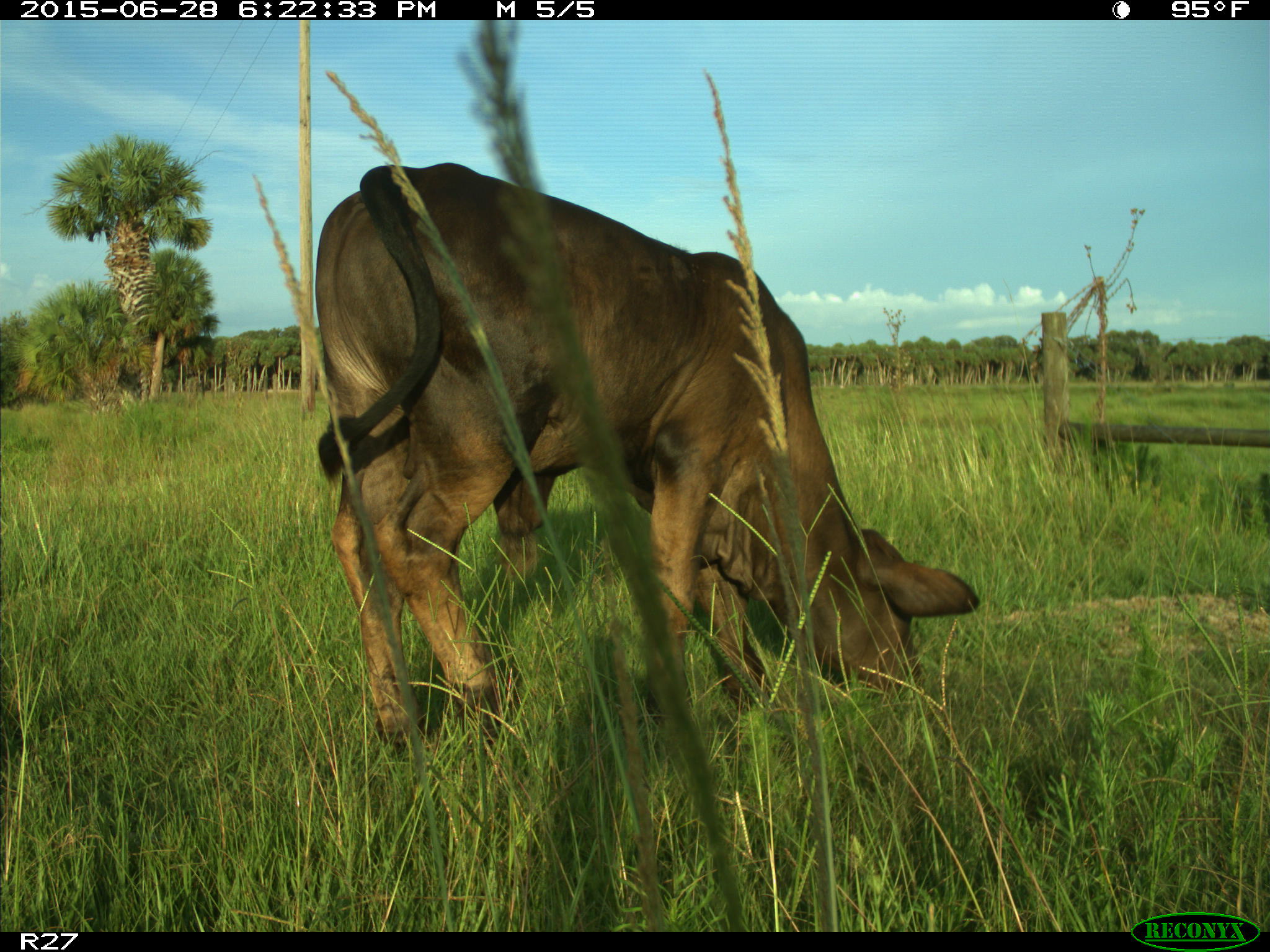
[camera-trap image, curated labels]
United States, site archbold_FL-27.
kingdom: Animalia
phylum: Chordata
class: Mammalia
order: Artiodactyla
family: Bovidae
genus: Bos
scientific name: Bos taurus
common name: domestic cow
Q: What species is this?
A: Bos taurus (domestic cow).